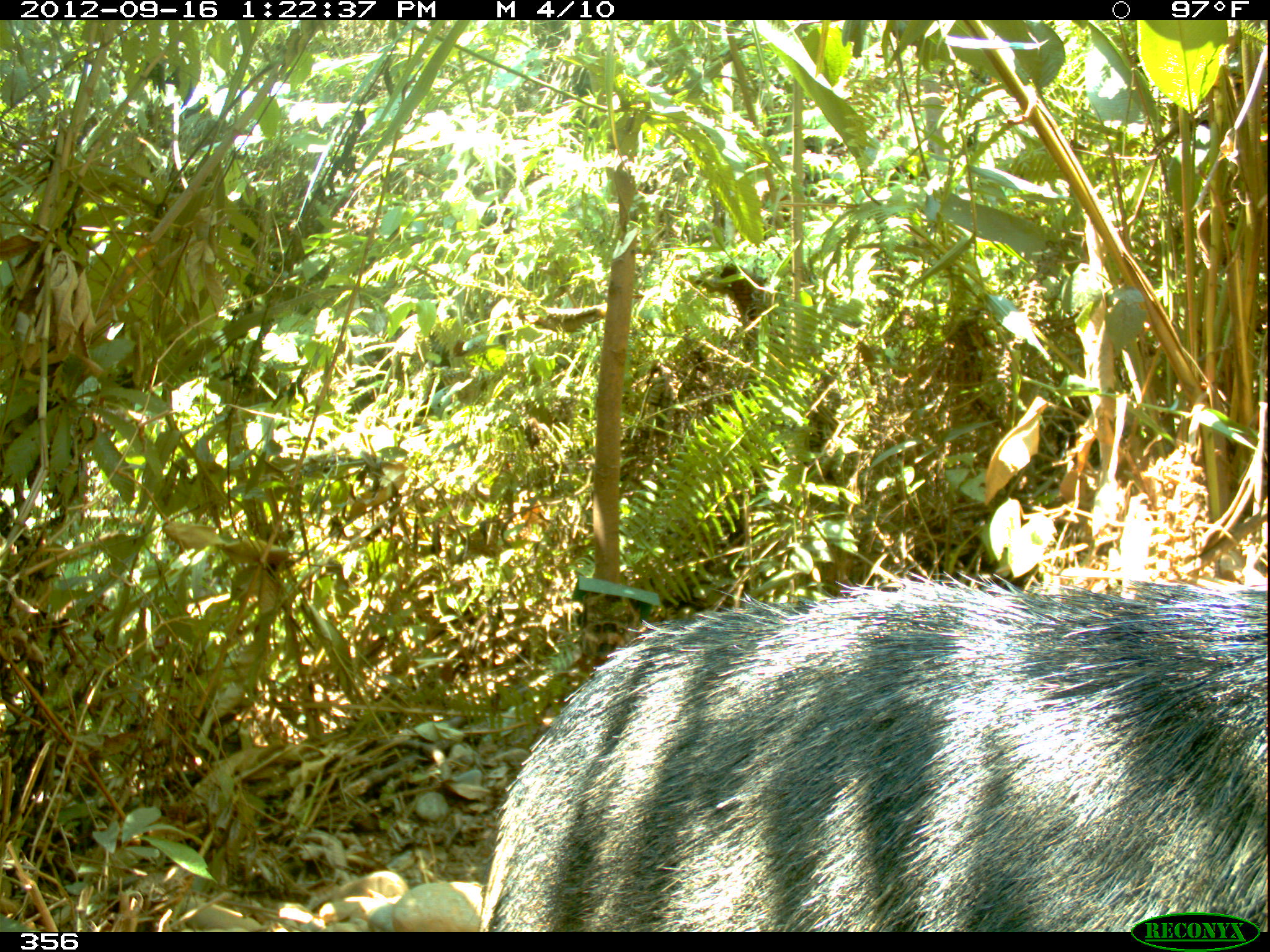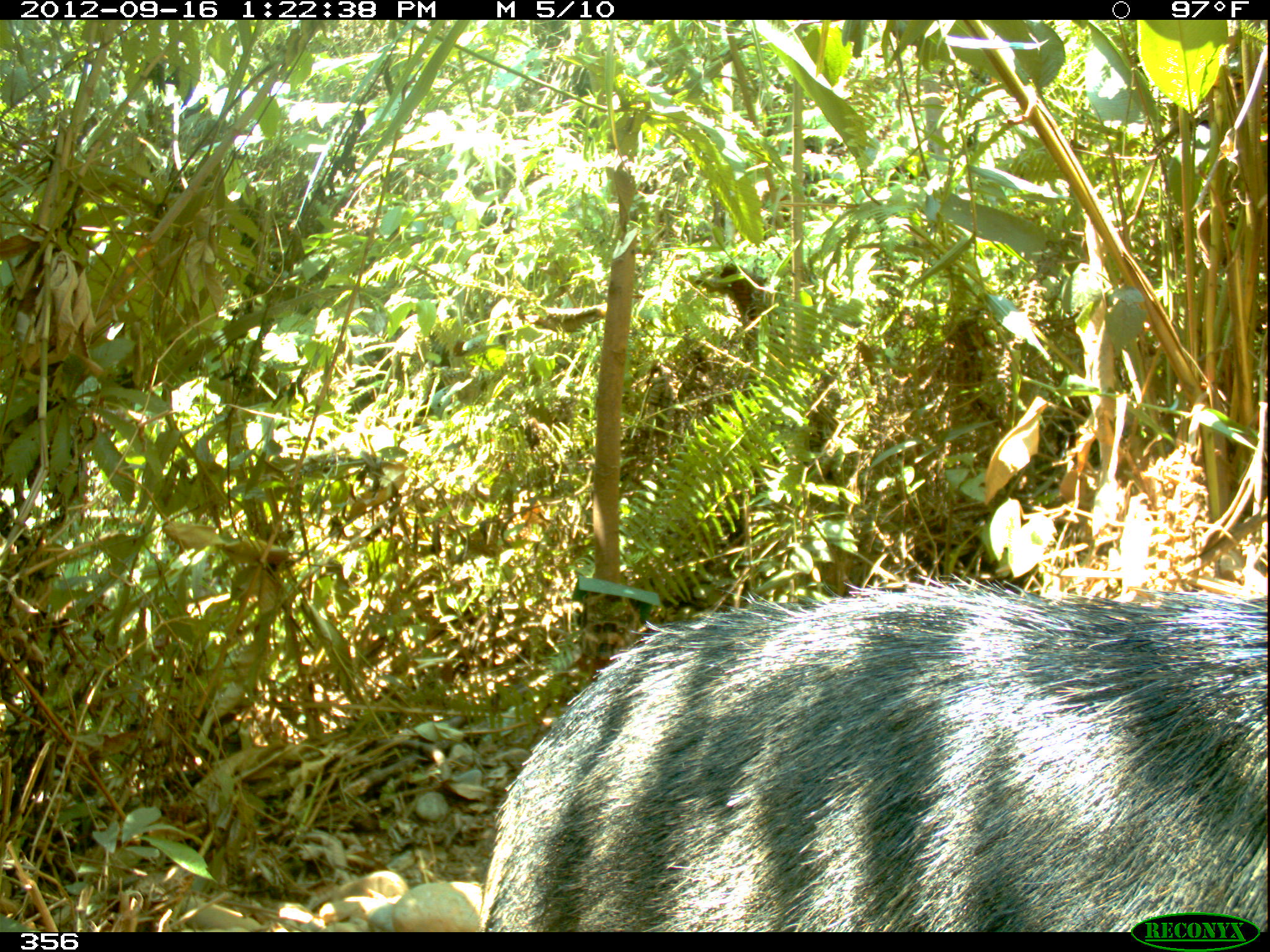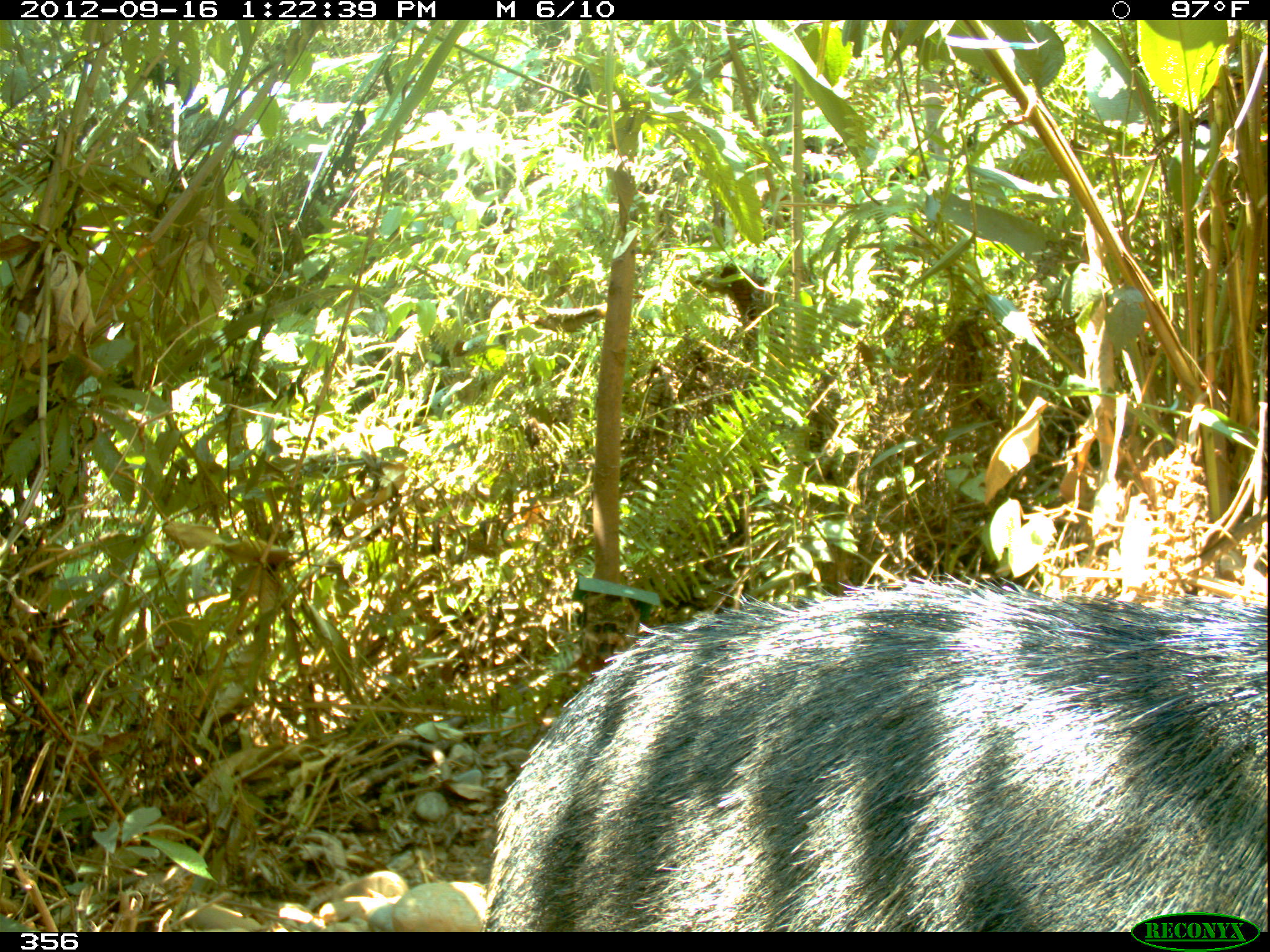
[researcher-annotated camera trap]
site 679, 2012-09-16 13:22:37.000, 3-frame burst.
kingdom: Animalia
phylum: Chordata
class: Mammalia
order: Artiodactyla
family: Tayassuidae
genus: Tayassu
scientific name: Tayassu pecari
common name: white-lipped peccary